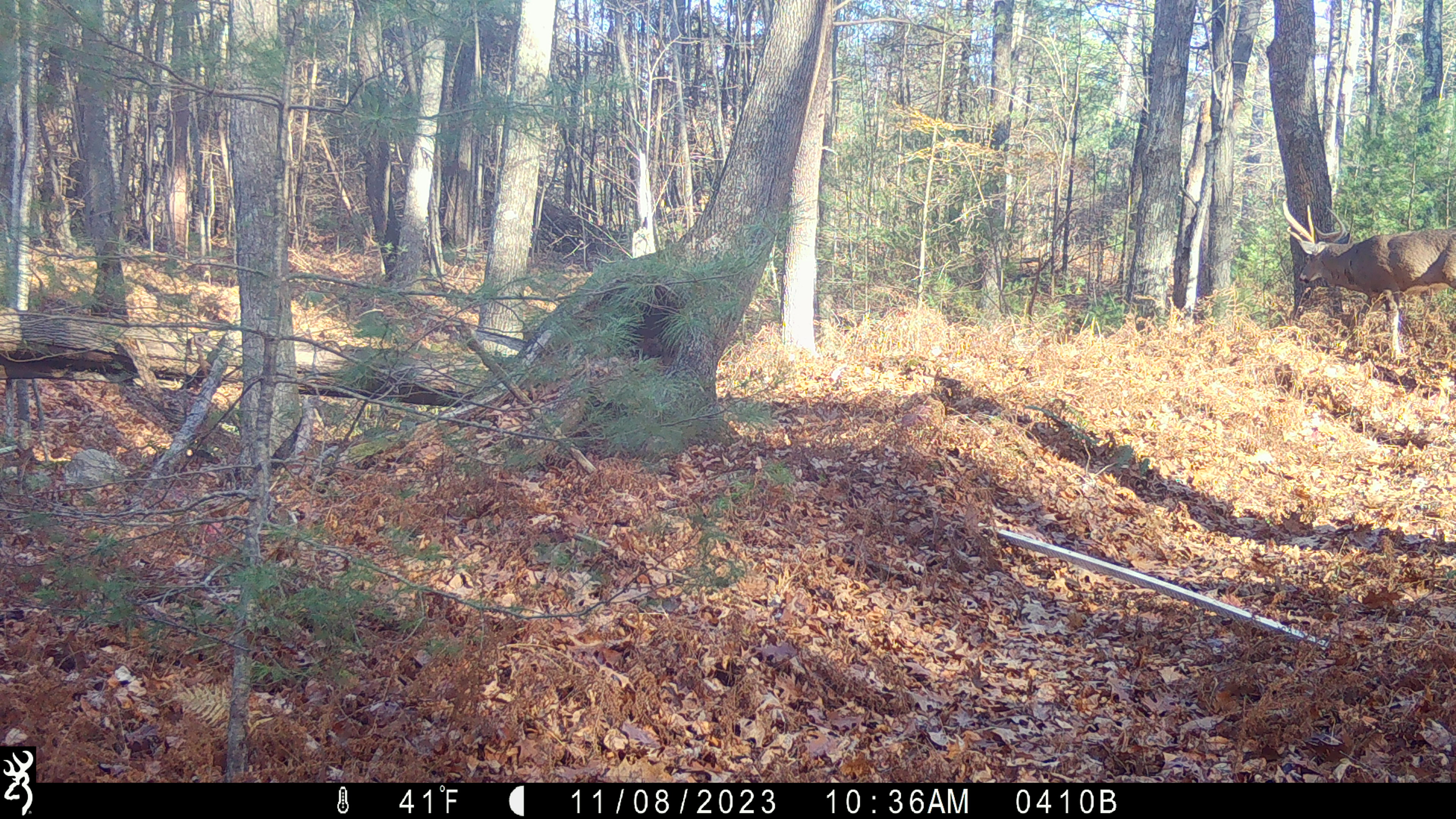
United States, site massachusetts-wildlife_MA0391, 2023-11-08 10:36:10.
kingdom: Animalia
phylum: Chordata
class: Mammalia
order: Artiodactyla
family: Cervidae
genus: Odocoileus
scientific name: Odocoileus virginianus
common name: white-tailed deer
White-tailed deer (Odocoileus virginianus).